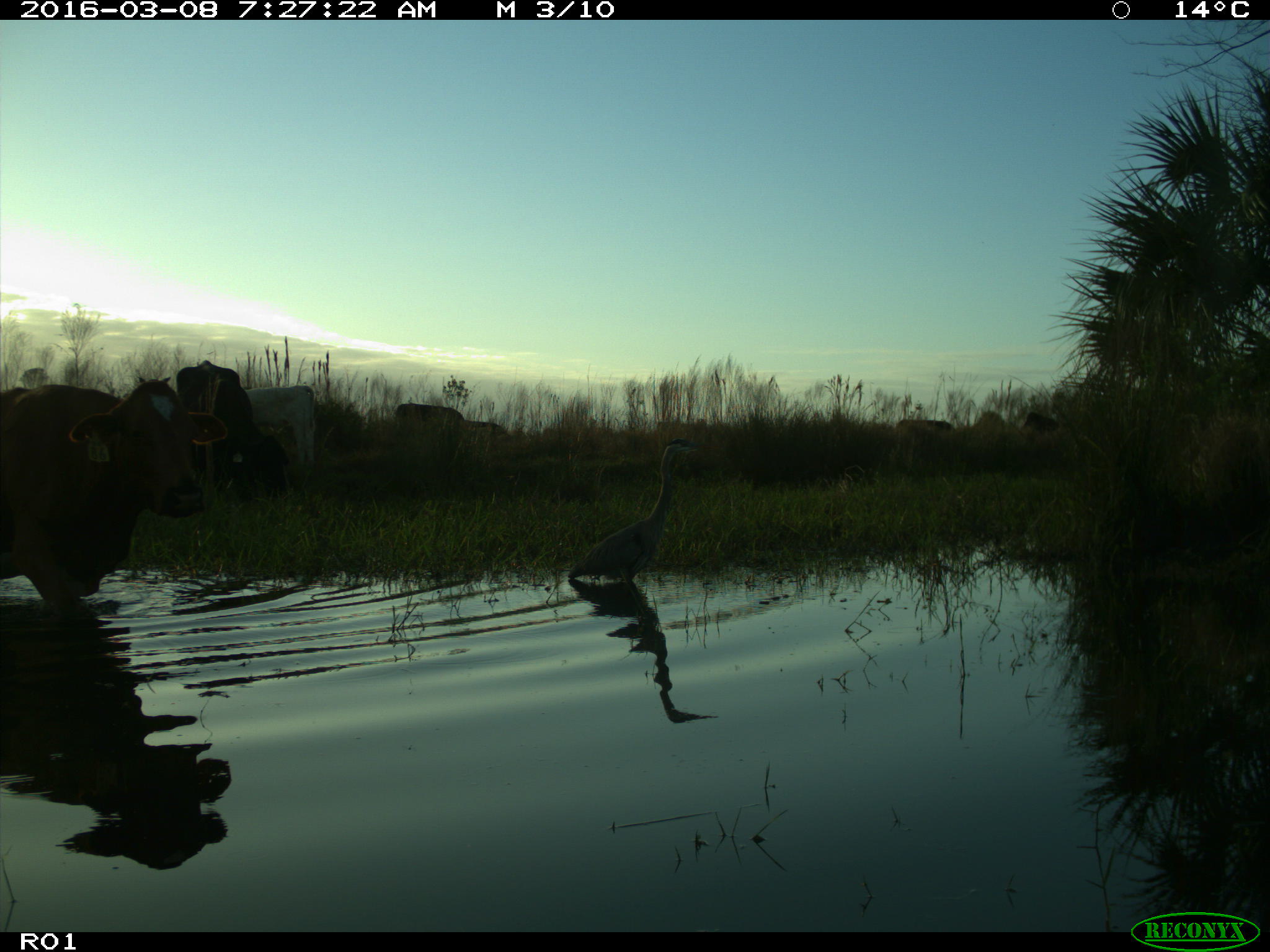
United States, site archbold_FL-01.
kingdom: Animalia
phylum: Chordata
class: Mammalia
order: Artiodactyla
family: Bovidae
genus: Bos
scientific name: Bos taurus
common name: domestic cow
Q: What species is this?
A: Bos taurus (domestic cow).